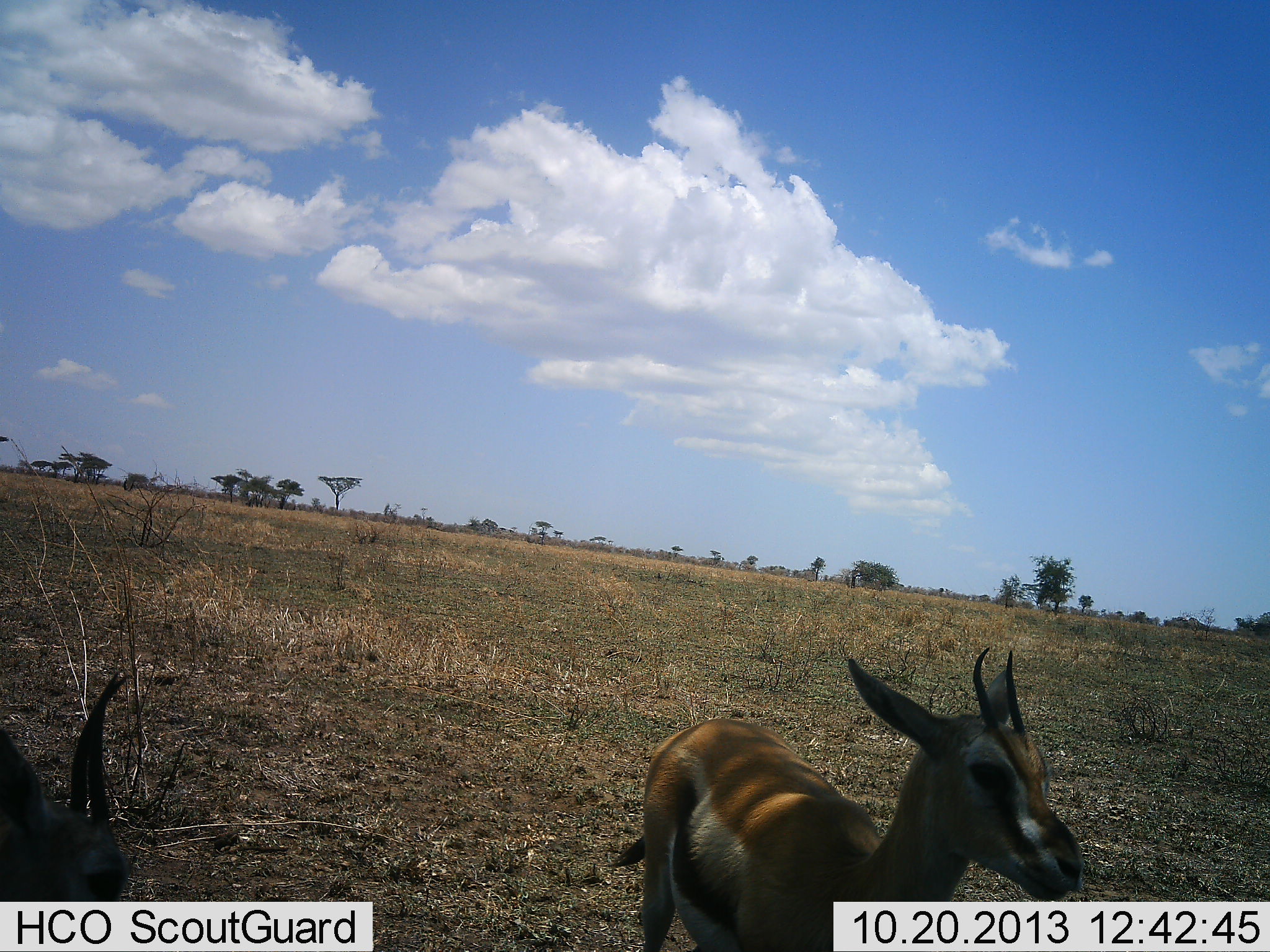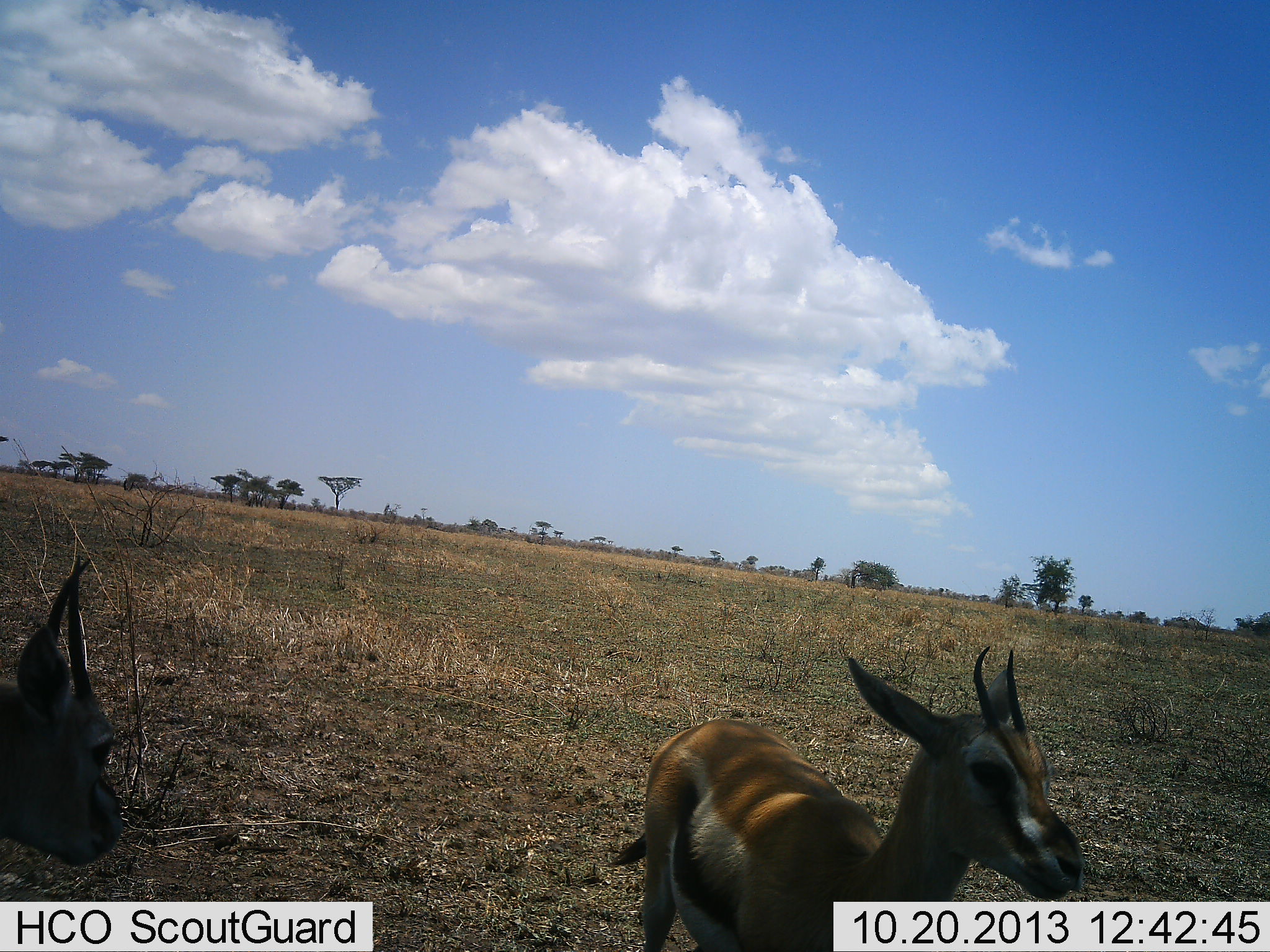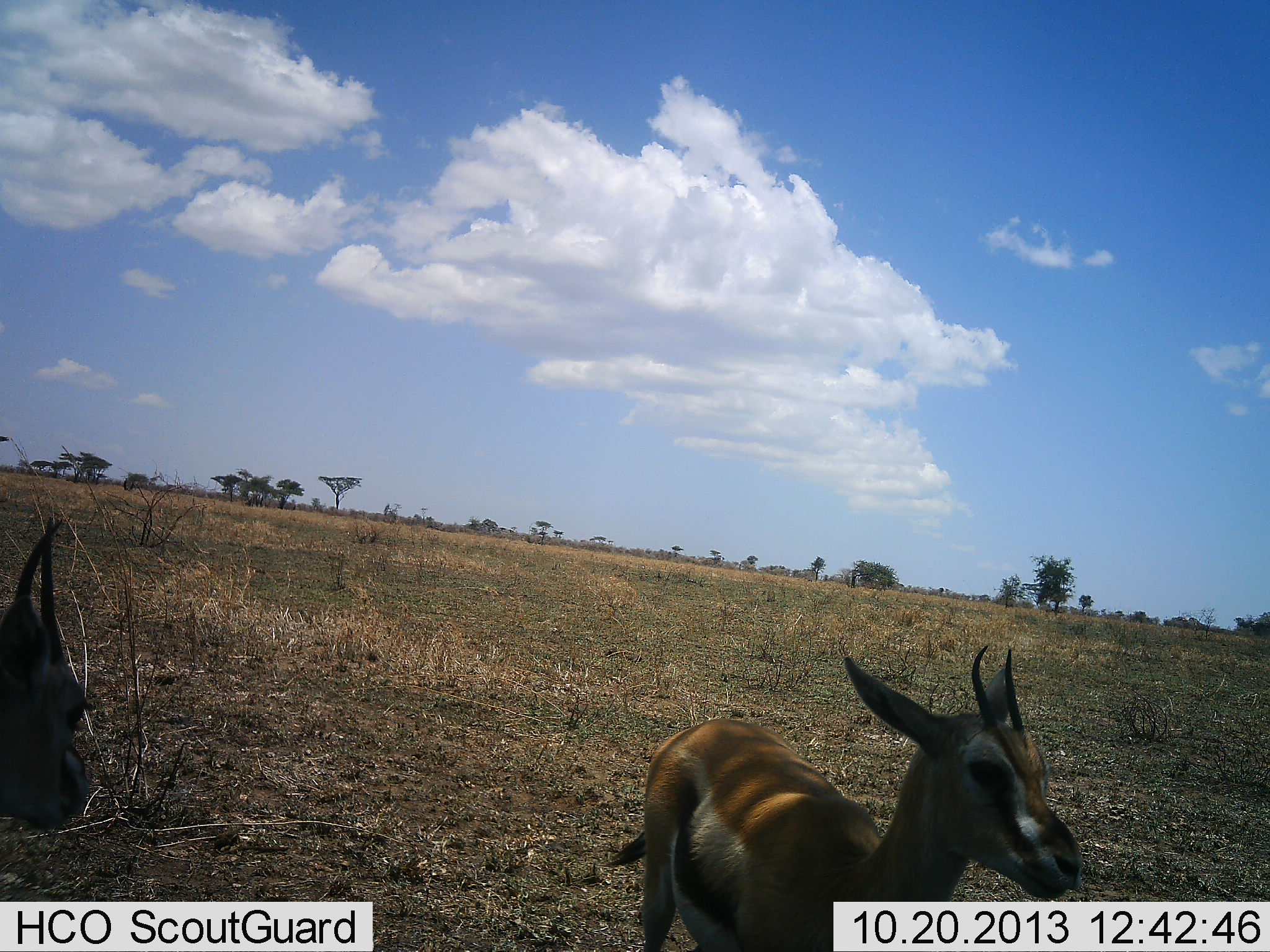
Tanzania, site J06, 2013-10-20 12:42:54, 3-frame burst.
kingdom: Animalia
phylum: Chordata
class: Mammalia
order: Artiodactyla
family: Bovidae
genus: Eudorcas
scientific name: Eudorcas thomsonii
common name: thomson's gazelle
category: gazellethomsons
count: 2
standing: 91%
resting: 3%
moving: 12%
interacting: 0%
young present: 0%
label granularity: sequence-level